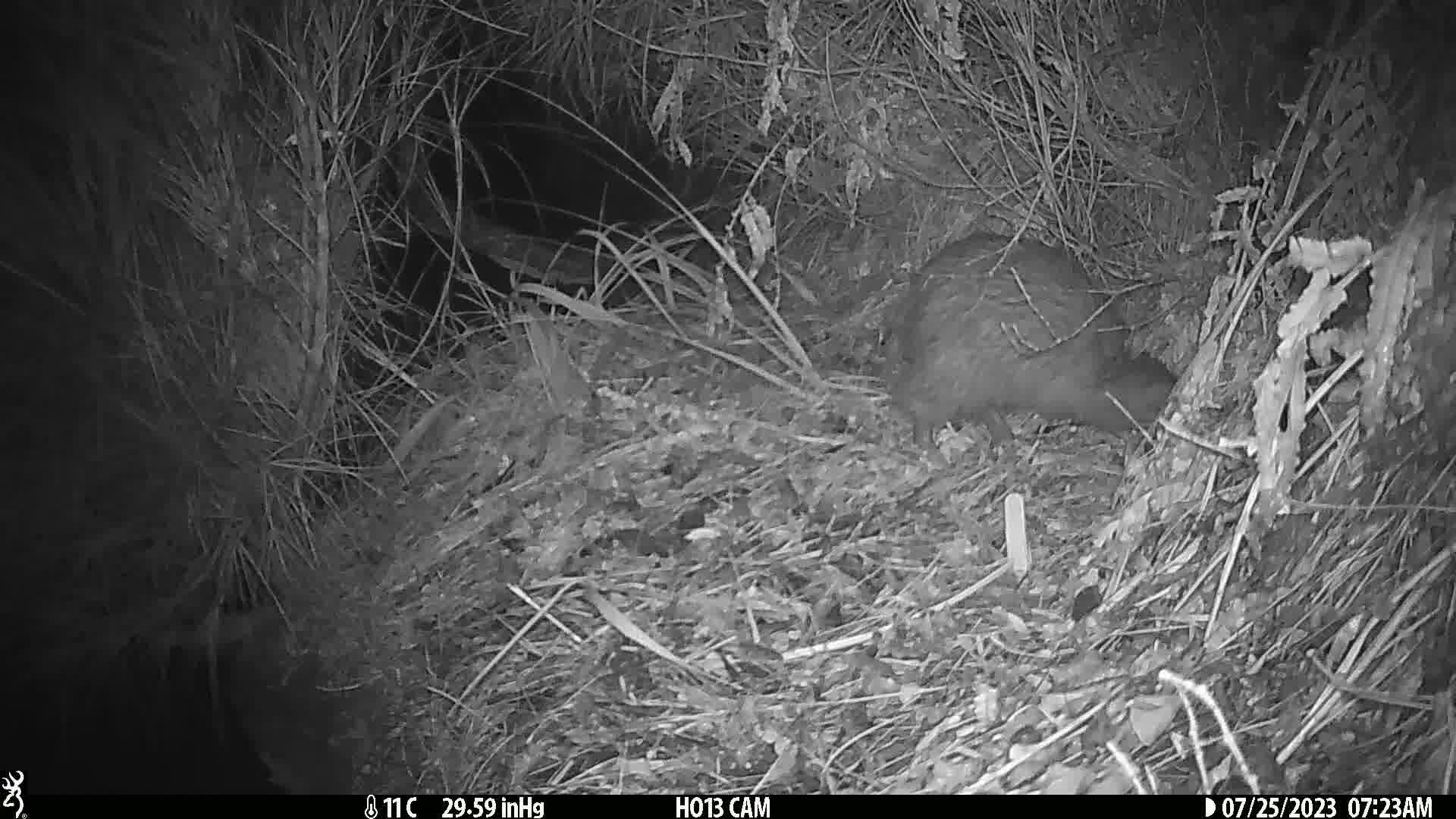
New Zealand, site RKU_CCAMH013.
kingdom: Animalia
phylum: Chordata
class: Aves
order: Apterygiformes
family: Apterygidae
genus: Apteryx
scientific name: Apteryx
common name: kiwi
Kiwi (Apteryx).